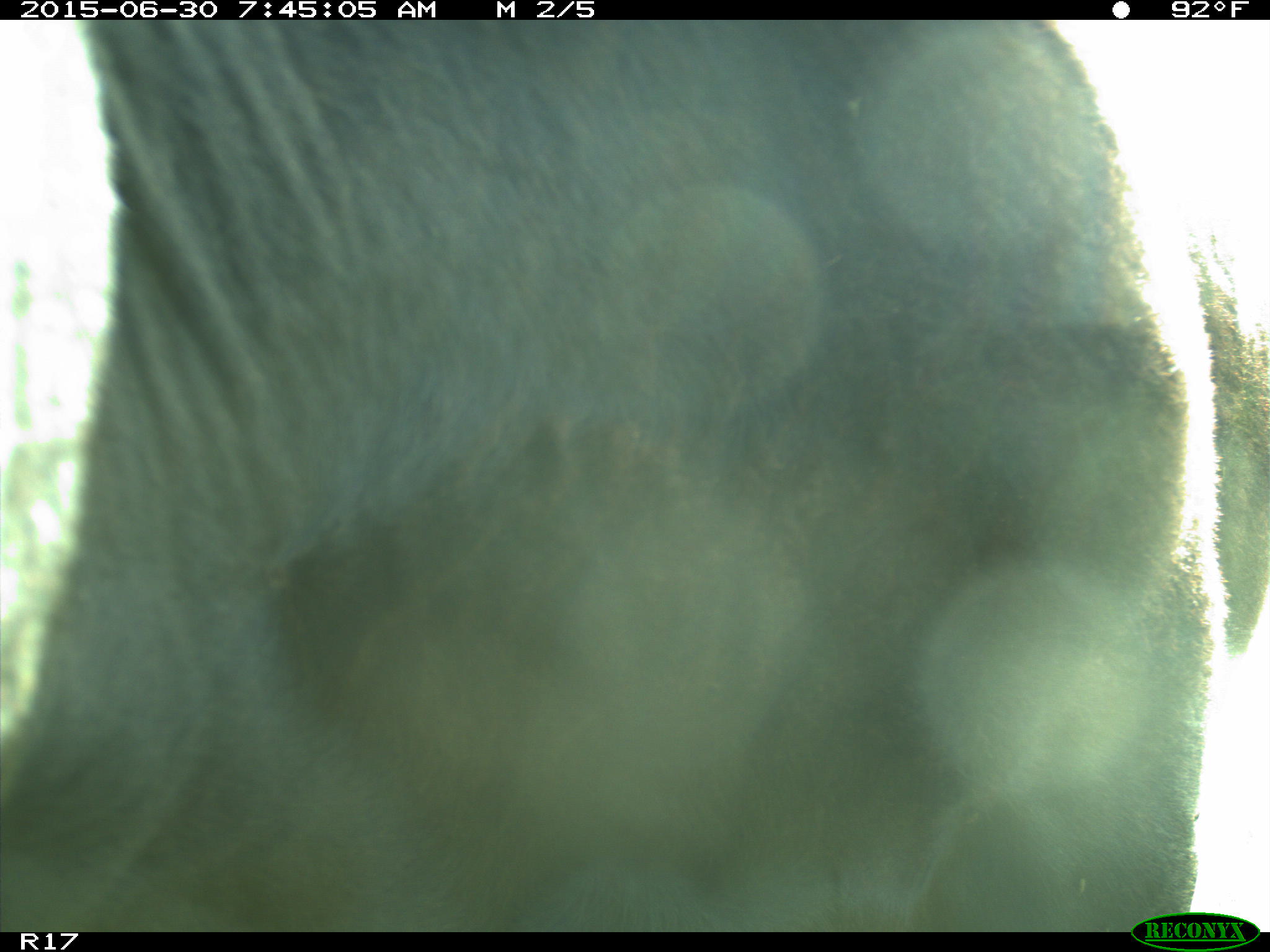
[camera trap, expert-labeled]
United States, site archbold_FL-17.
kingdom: Animalia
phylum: Chordata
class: Mammalia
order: Artiodactyla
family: Bovidae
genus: Bos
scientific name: Bos taurus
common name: domestic cow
Bos taurus (domestic cow).